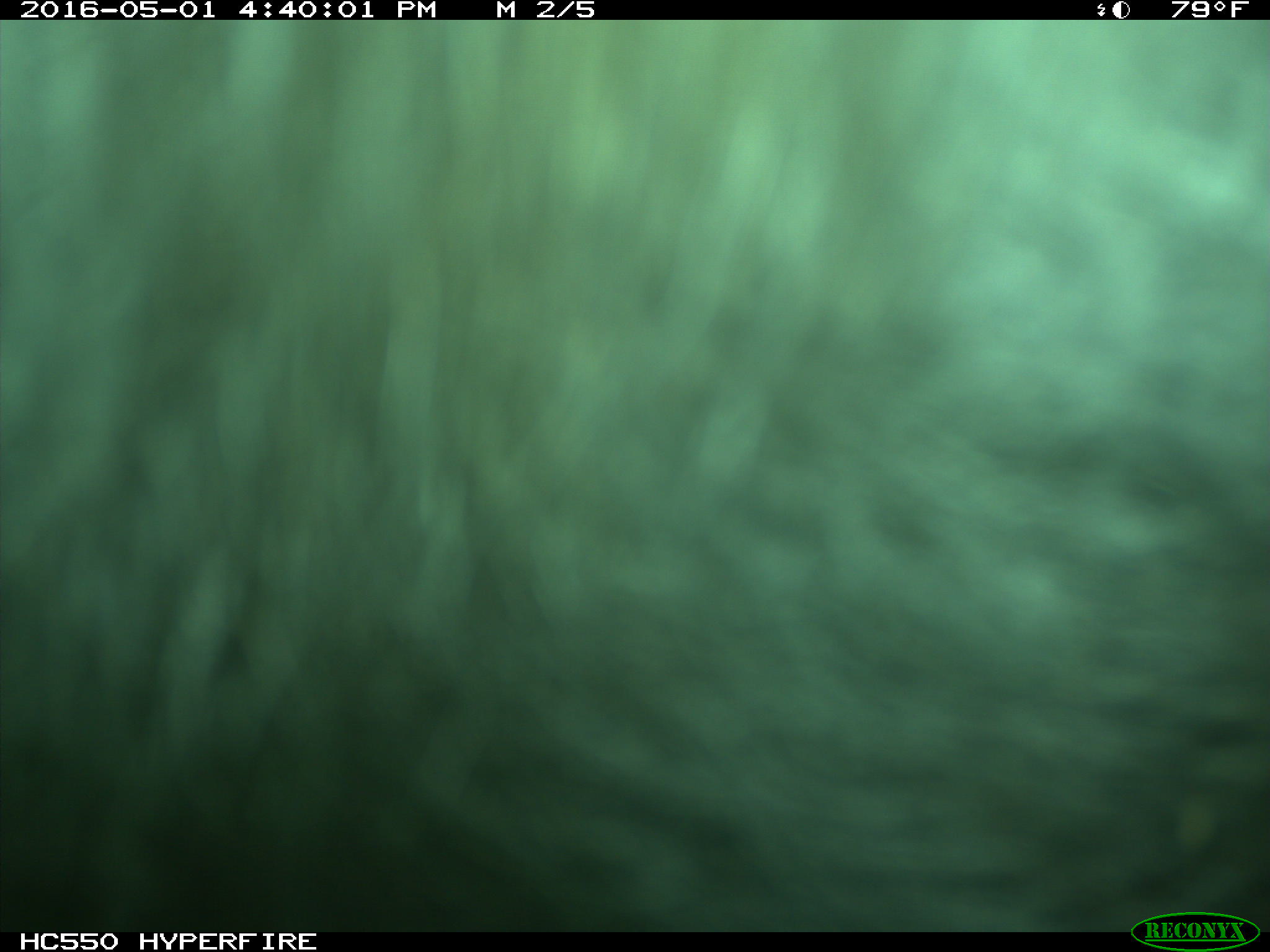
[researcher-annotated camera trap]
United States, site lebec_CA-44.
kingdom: Animalia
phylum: Chordata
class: Mammalia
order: Artiodactyla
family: Bovidae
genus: Bos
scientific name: Bos taurus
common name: domestic cow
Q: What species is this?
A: Bos taurus (domestic cow).